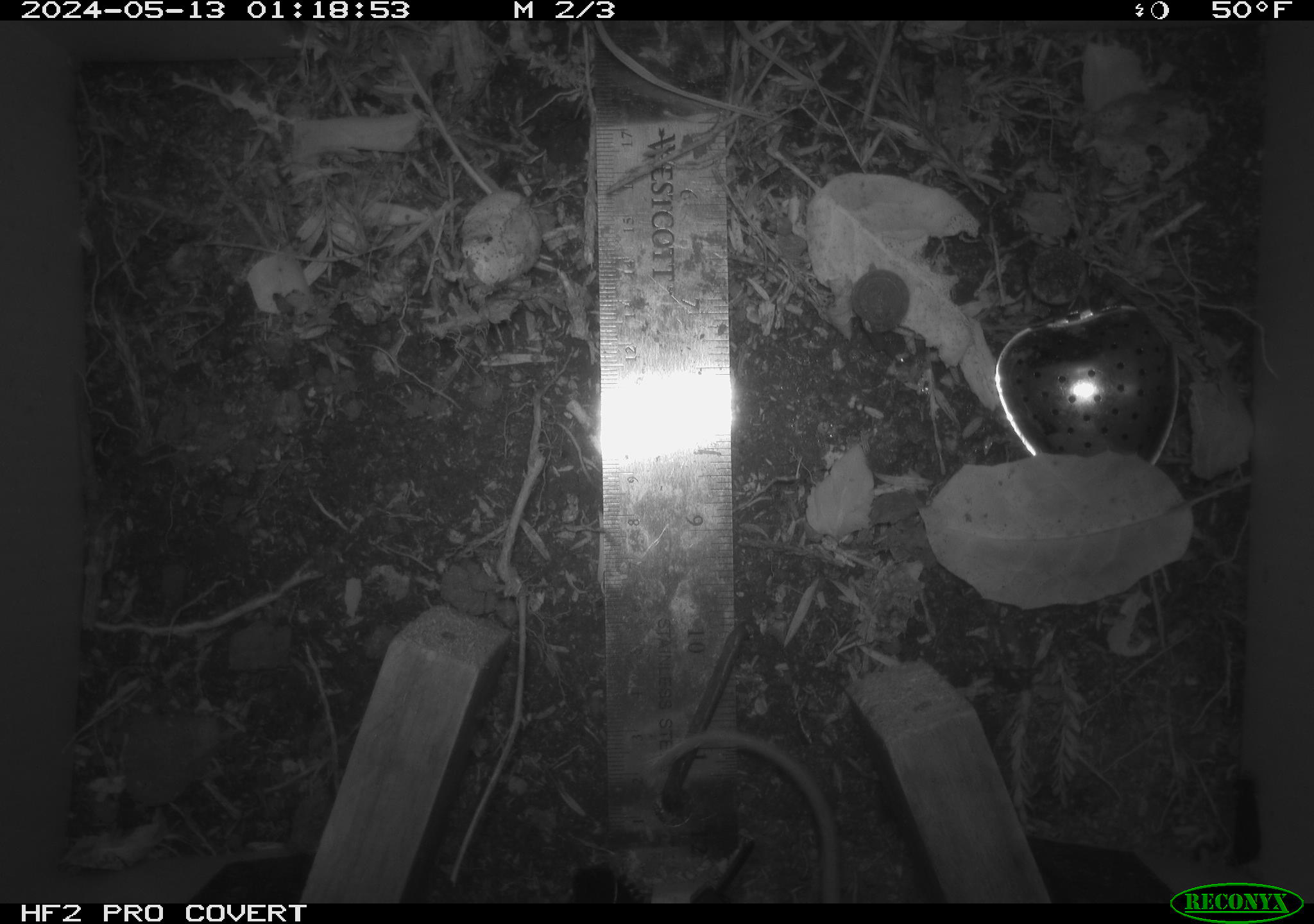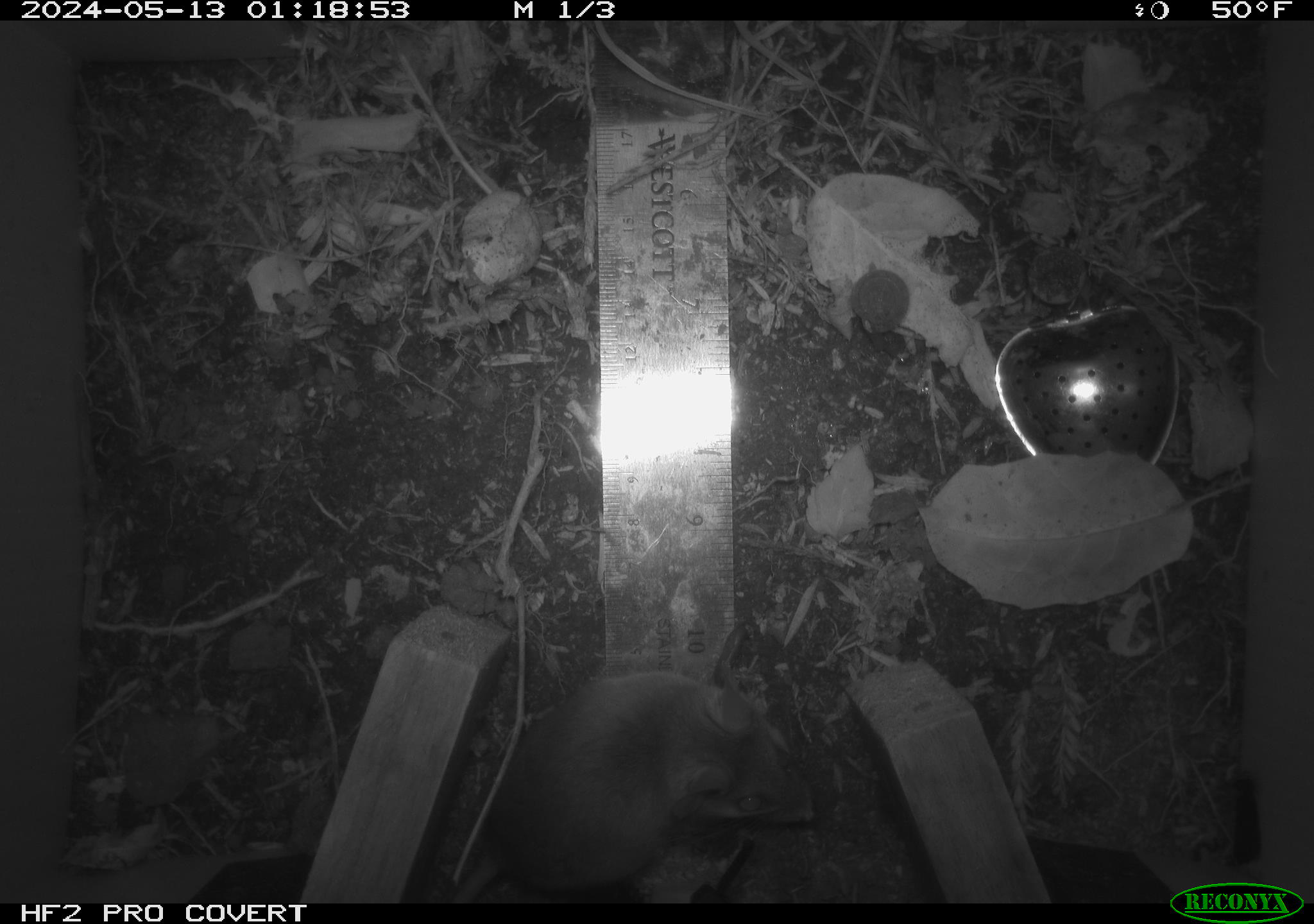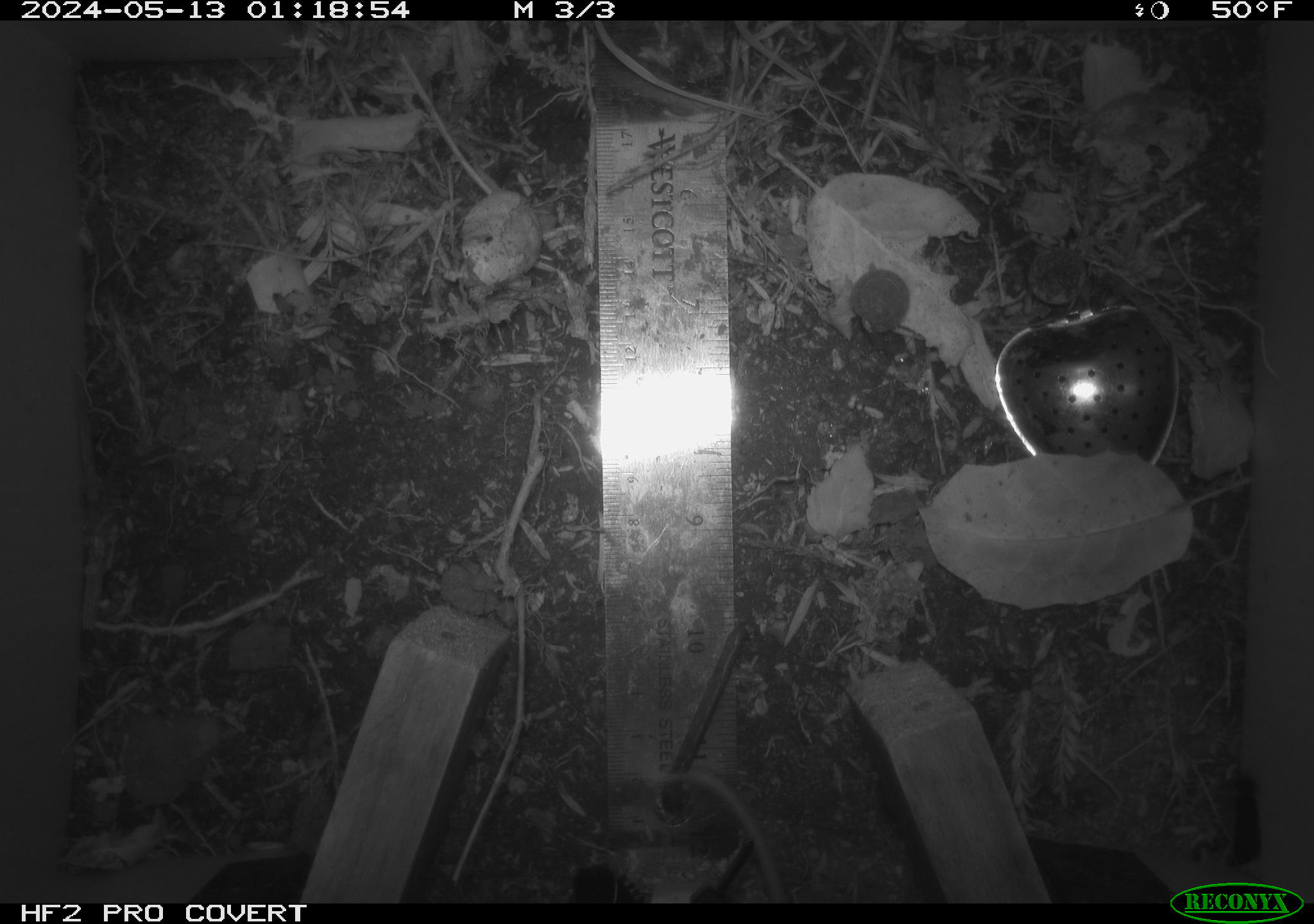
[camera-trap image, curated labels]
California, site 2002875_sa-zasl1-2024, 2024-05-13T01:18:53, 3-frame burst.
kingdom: Animalia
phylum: Chordata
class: Mammalia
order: Rodentia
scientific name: Rodentia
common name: rodent